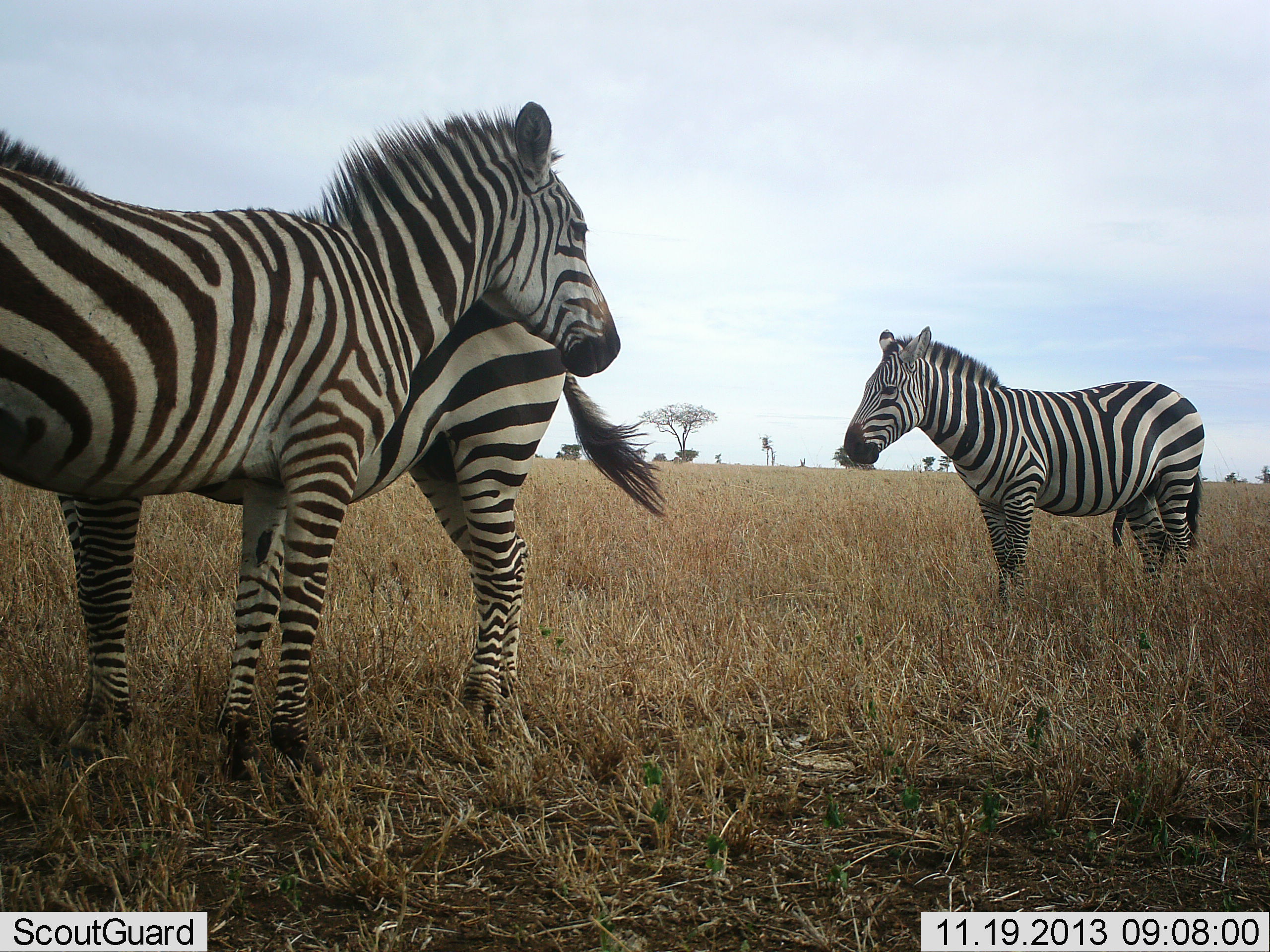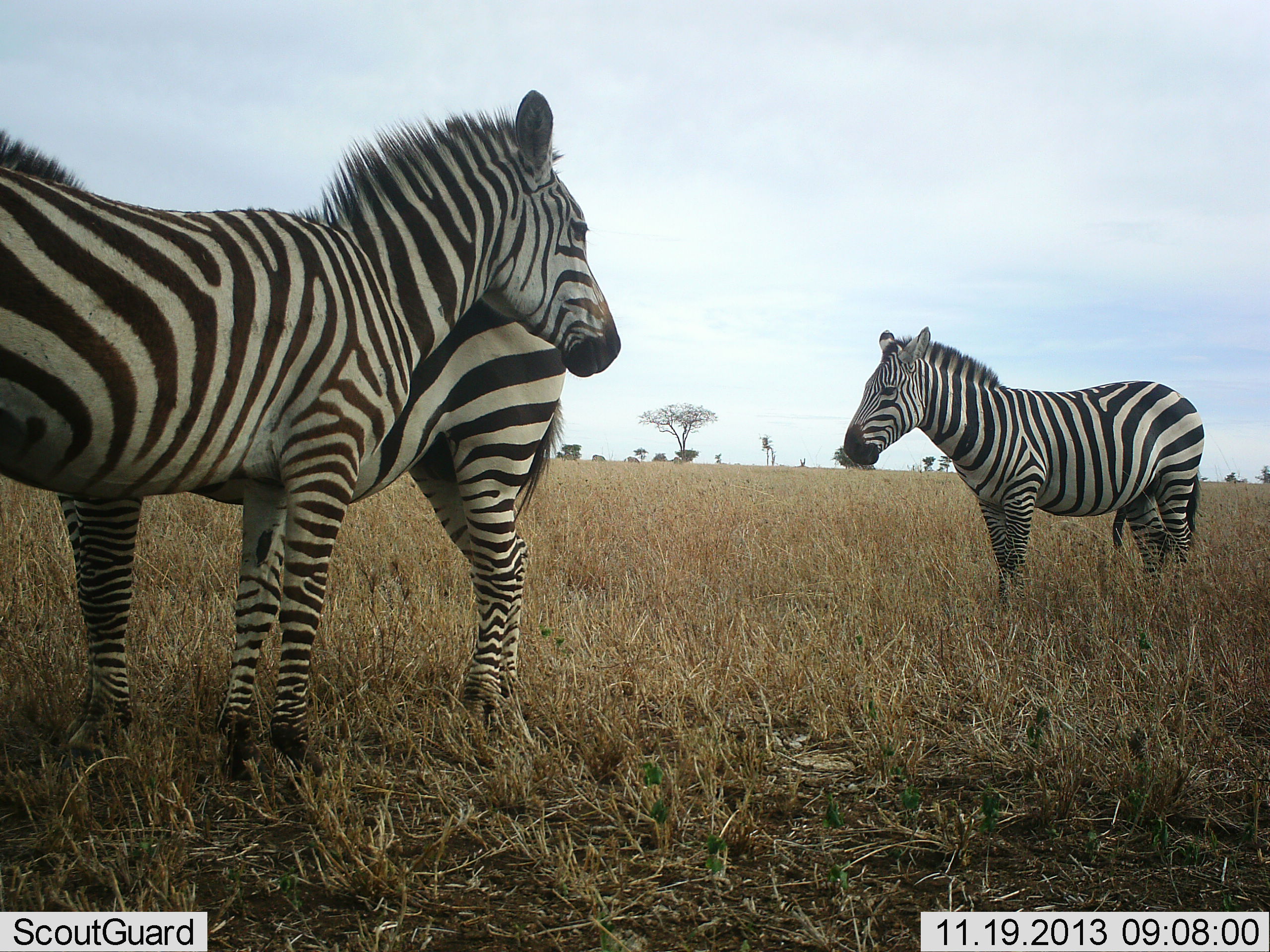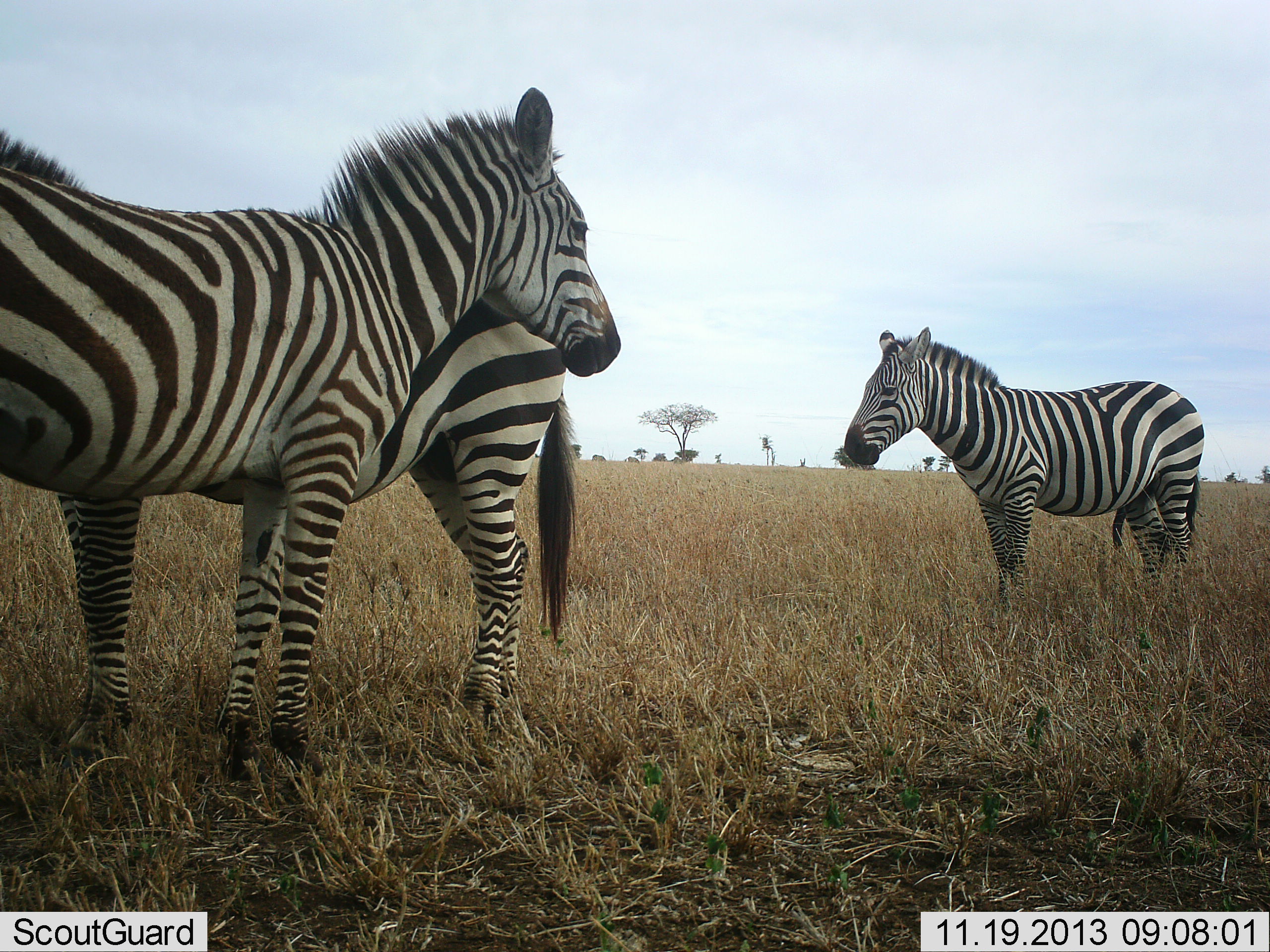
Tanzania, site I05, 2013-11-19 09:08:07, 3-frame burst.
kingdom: Animalia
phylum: Chordata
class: Mammalia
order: Perissodactyla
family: Equidae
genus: Equus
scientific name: Equus quagga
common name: plains zebra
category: zebra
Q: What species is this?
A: Zebra (plains zebra) (Equus quagga).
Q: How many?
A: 3.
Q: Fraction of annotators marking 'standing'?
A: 100%.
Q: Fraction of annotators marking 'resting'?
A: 10%.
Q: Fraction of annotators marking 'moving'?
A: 0%.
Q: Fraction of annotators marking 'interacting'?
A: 0%.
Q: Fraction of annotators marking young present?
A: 0%.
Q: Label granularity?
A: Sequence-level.